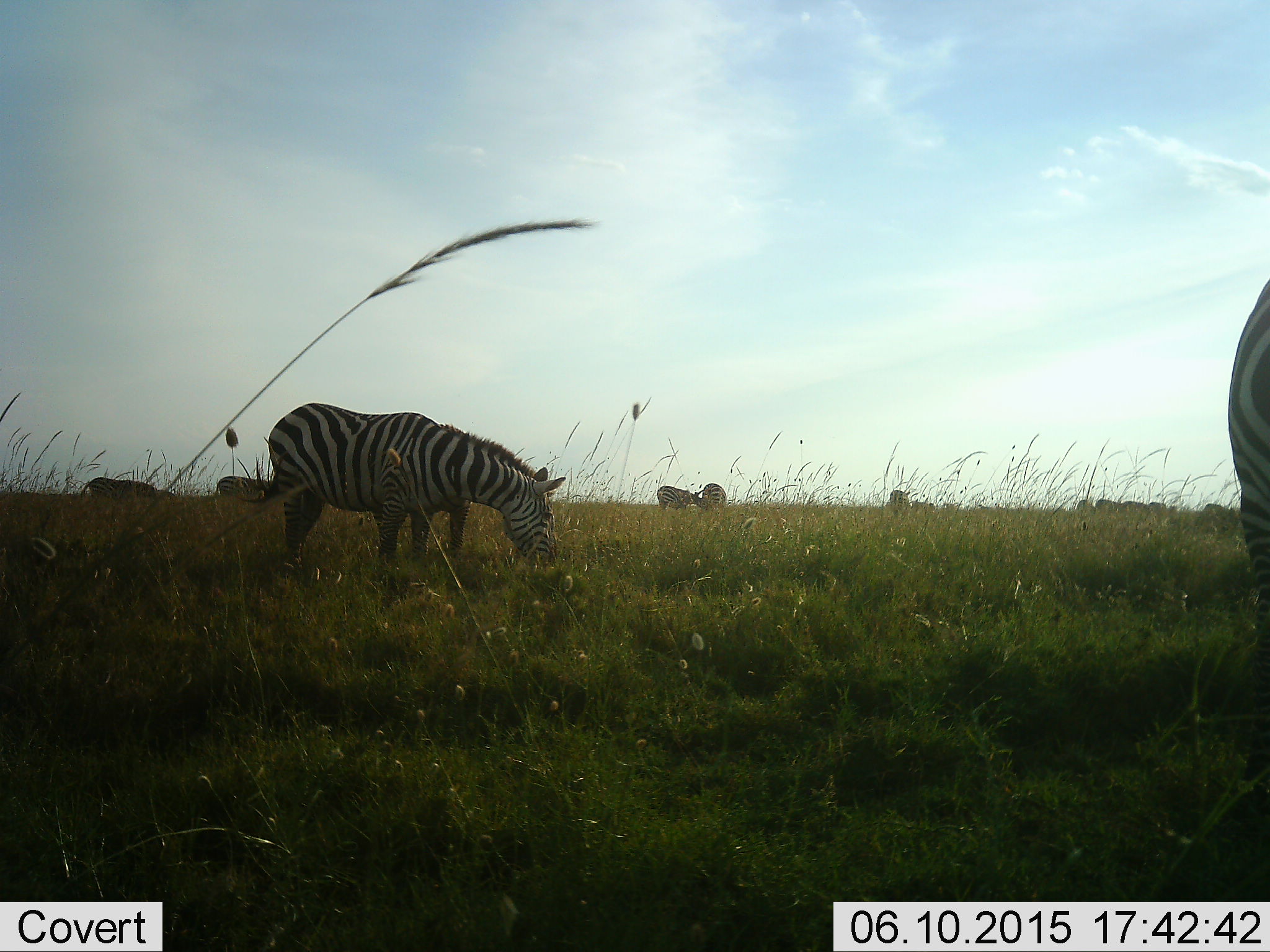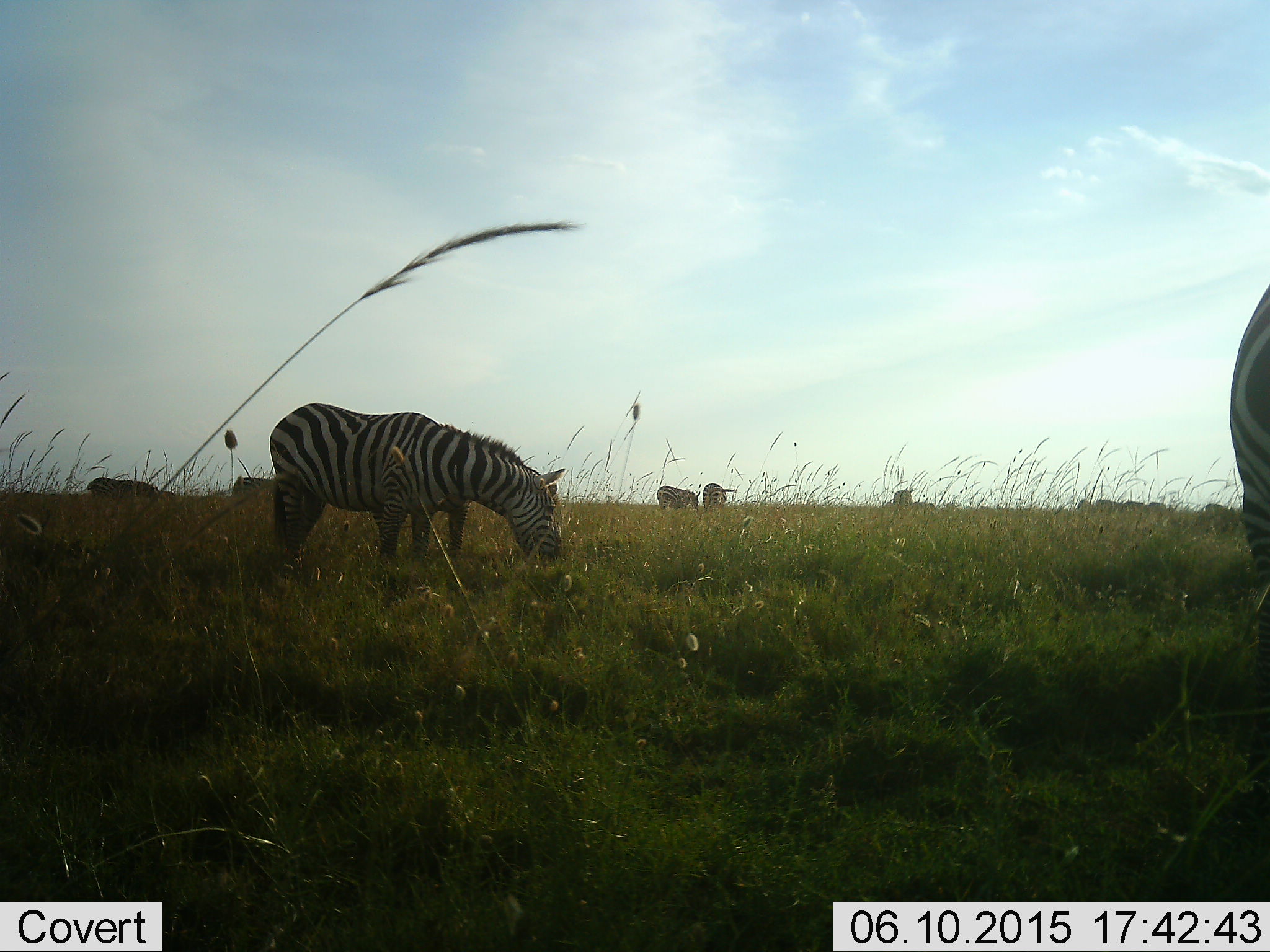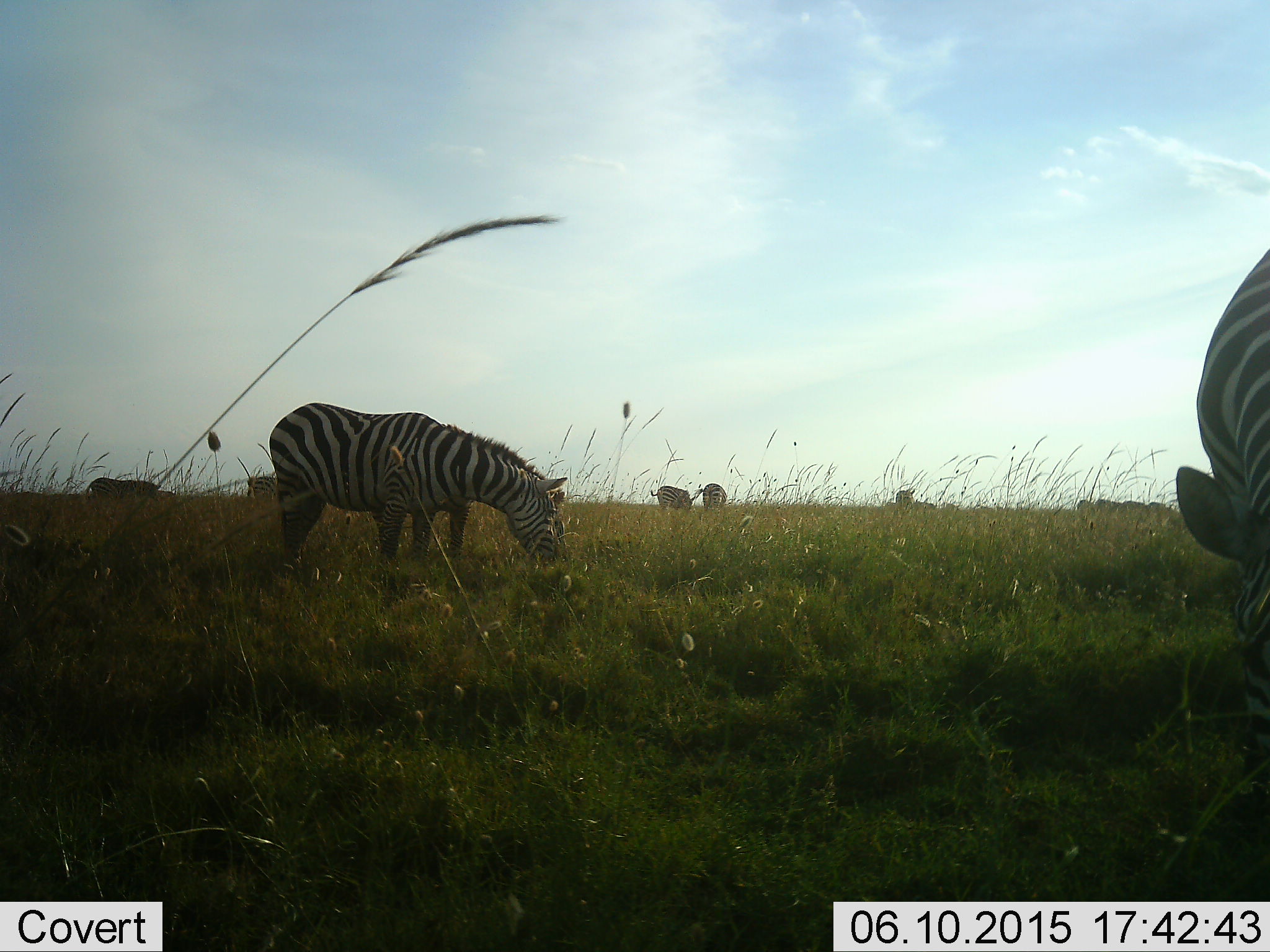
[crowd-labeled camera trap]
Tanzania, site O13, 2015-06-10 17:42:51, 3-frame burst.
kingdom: Animalia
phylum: Chordata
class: Mammalia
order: Perissodactyla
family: Equidae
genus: Equus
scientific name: Equus quagga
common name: plains zebra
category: zebra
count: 9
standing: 70%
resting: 0%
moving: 30%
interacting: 0%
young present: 0%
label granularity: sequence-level